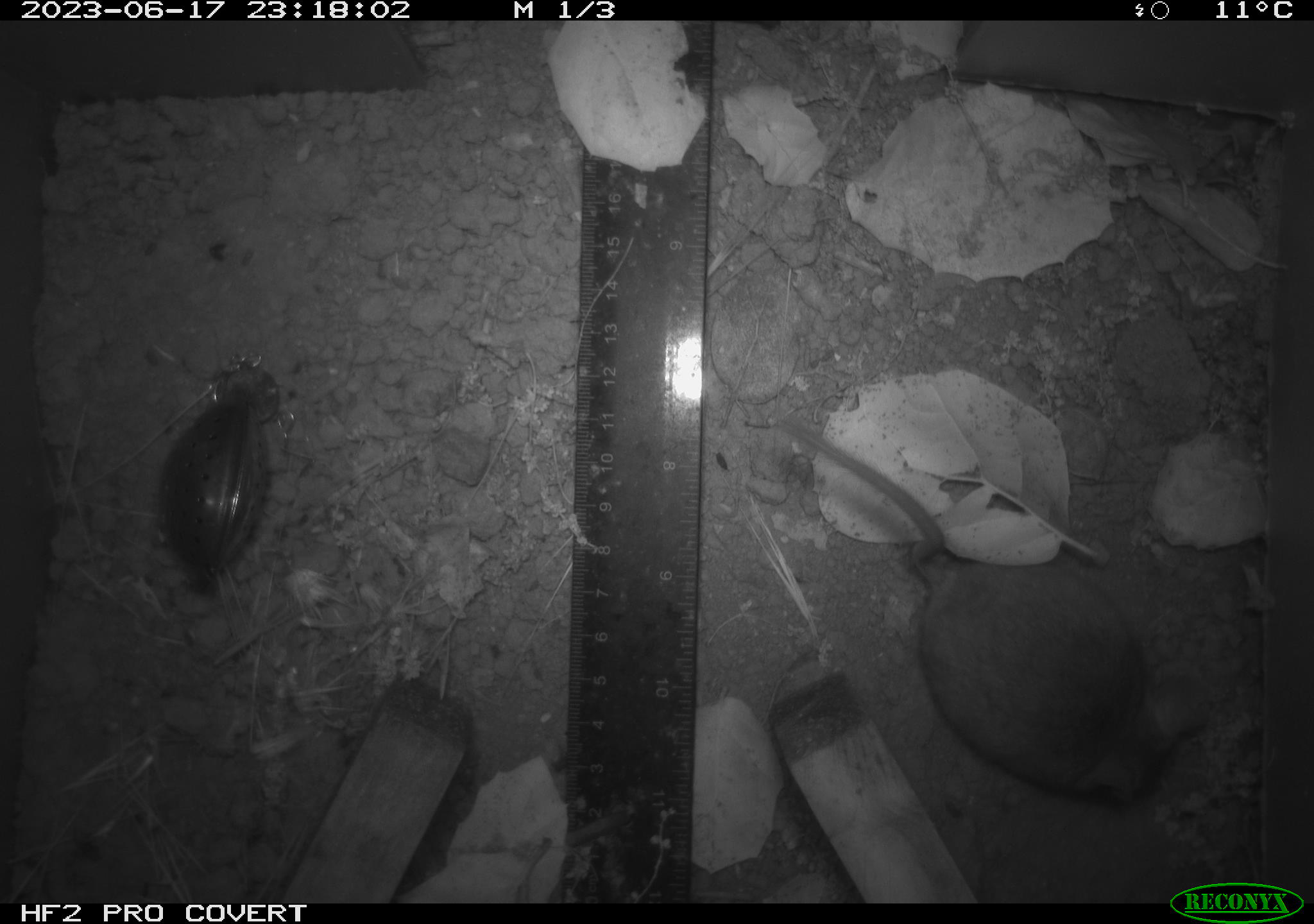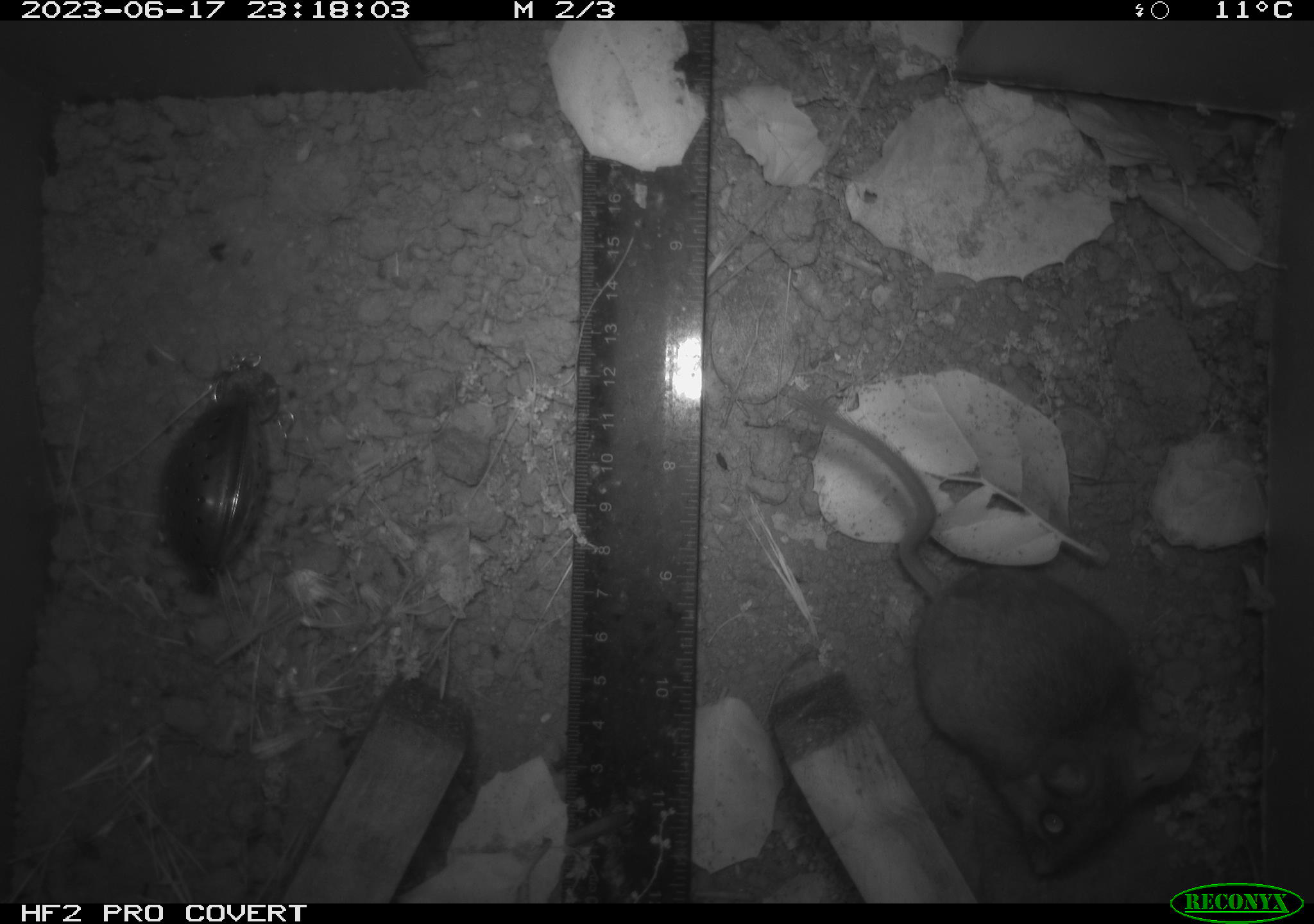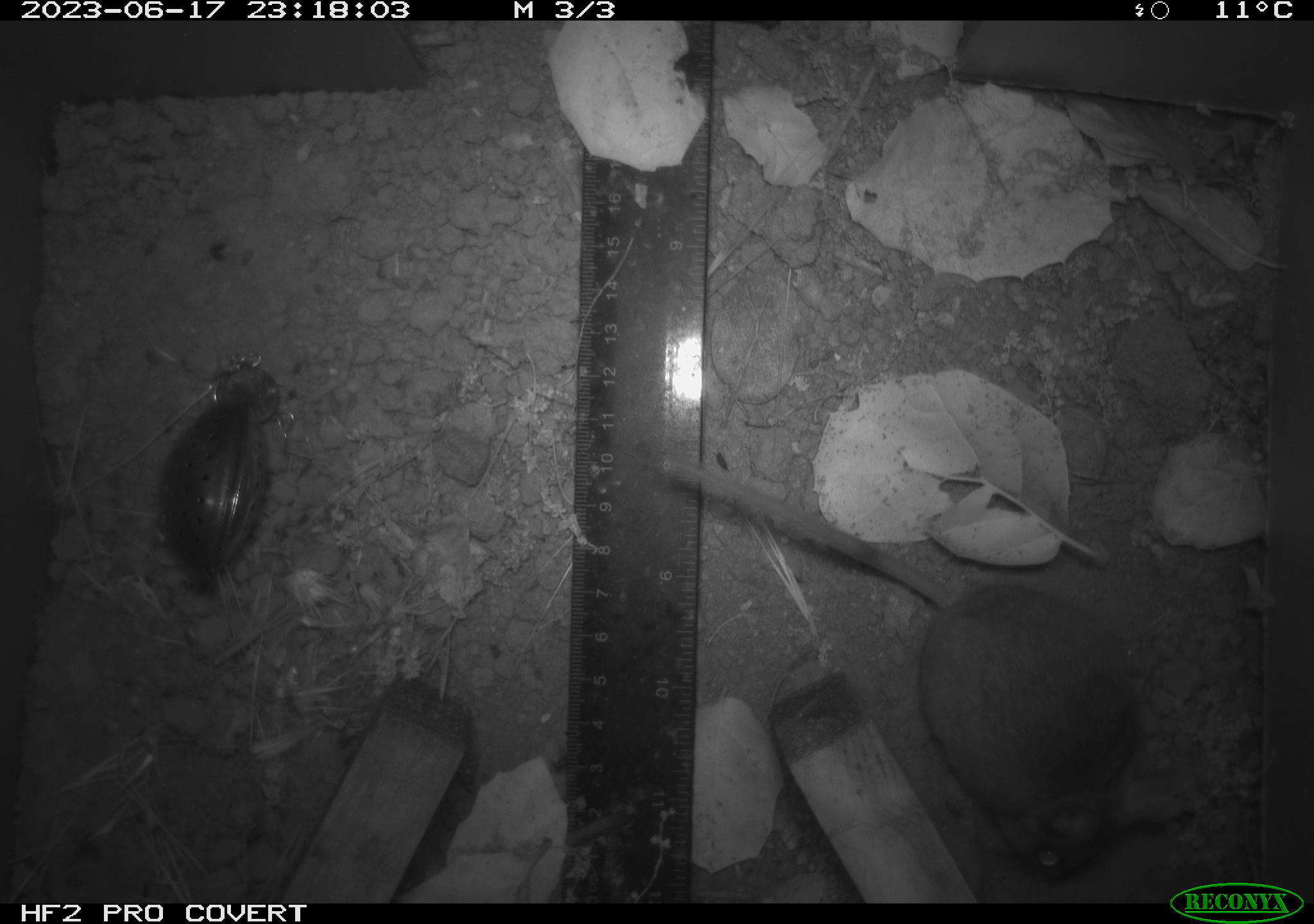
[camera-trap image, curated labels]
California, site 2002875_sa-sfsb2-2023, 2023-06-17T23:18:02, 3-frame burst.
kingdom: Animalia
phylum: Chordata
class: Mammalia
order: Rodentia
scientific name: Rodentia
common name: mouse species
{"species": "mouse species (Rodentia)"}